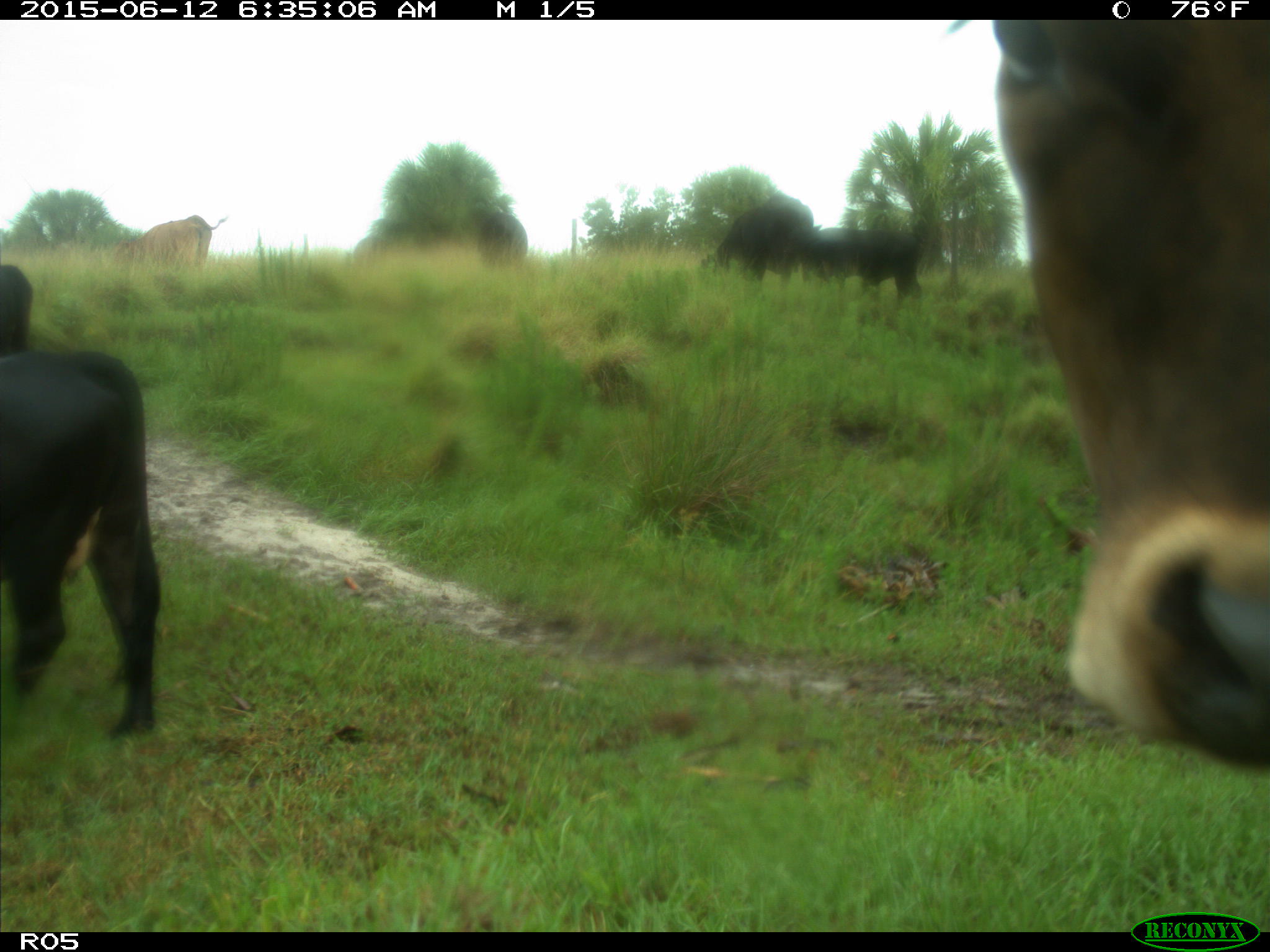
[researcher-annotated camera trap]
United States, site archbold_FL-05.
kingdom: Animalia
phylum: Chordata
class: Mammalia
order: Artiodactyla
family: Bovidae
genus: Bos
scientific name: Bos taurus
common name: domestic cow